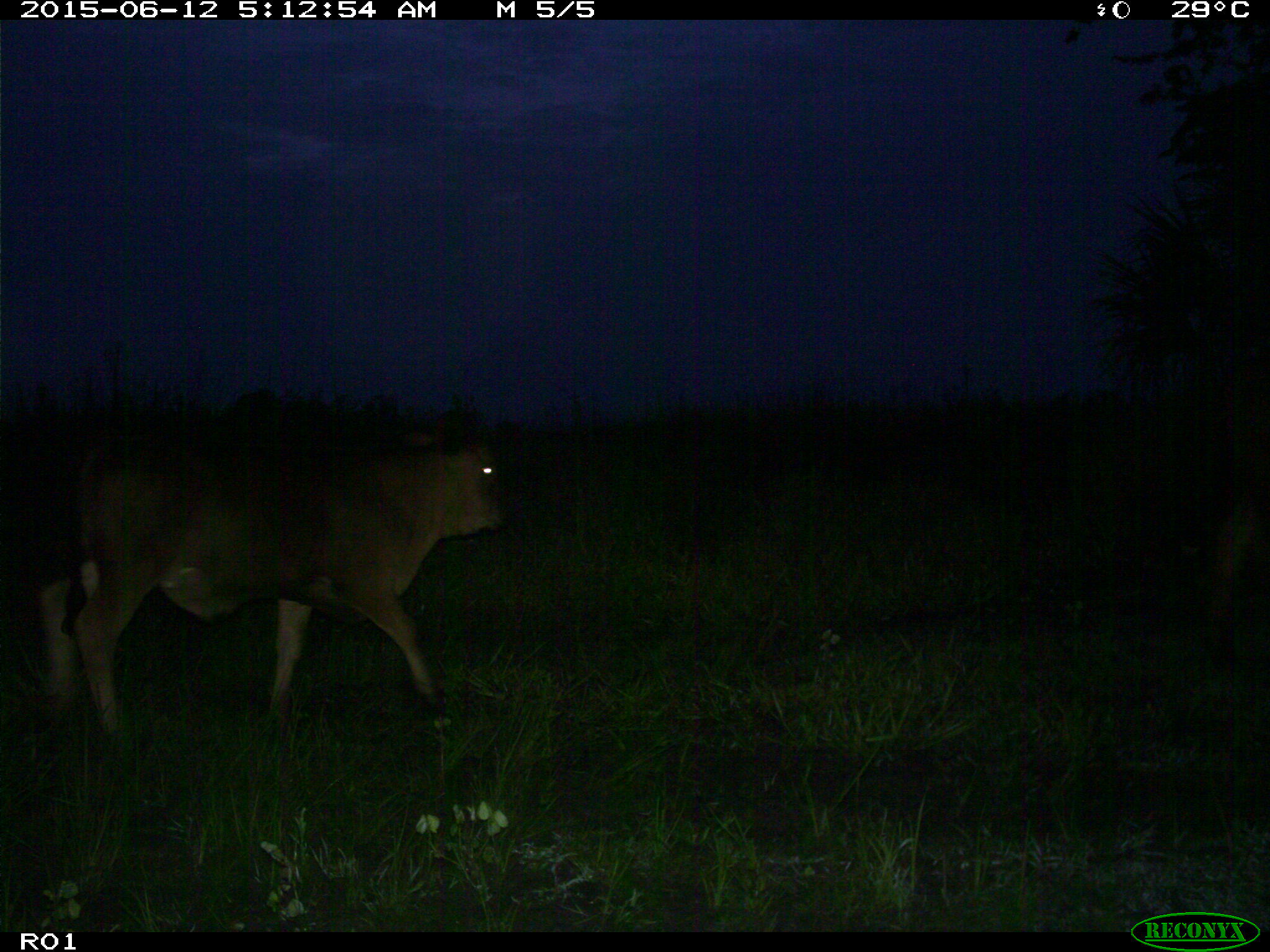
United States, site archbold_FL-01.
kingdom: Animalia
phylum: Chordata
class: Mammalia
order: Artiodactyla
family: Bovidae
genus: Bos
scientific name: Bos taurus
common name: domestic cow